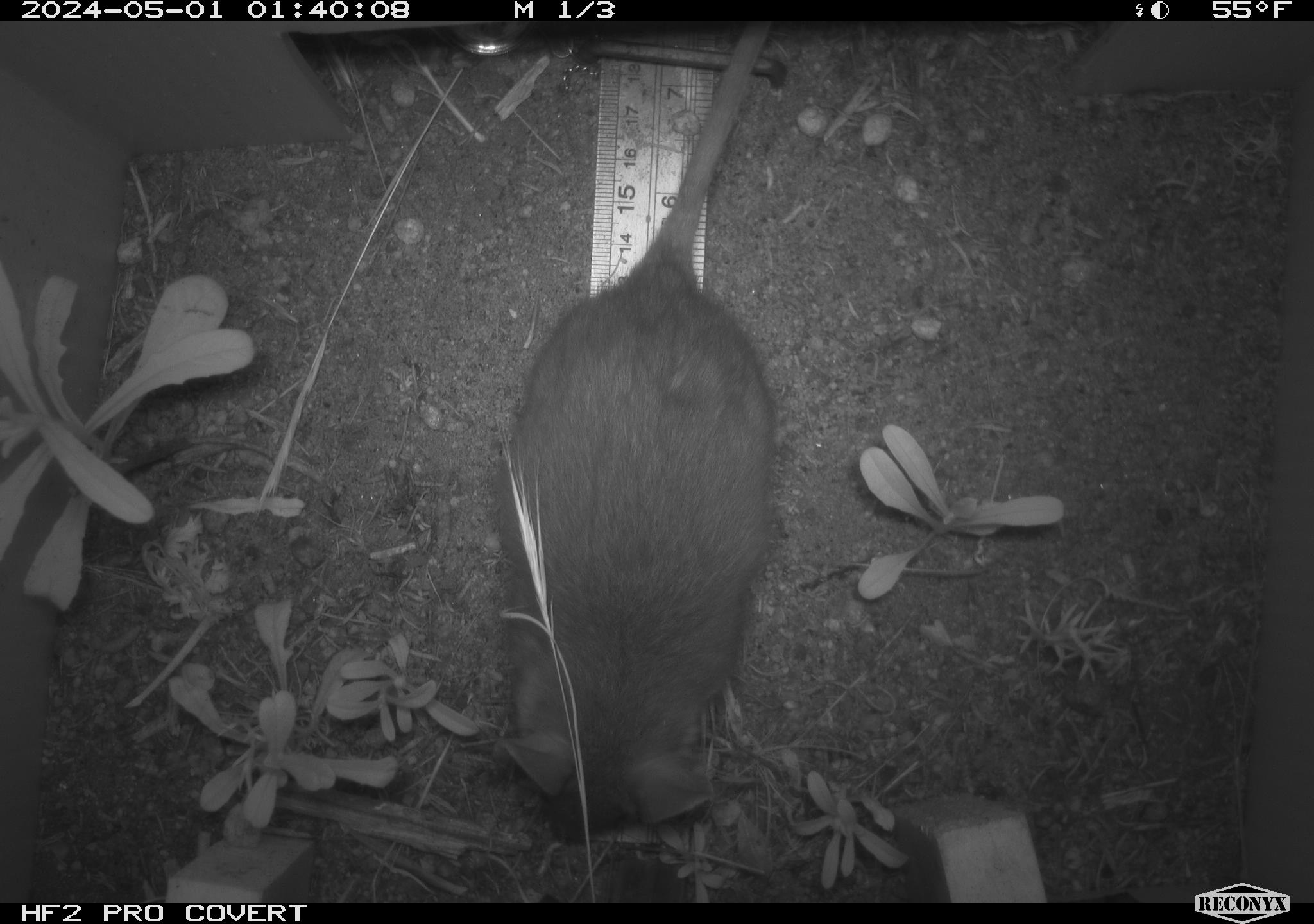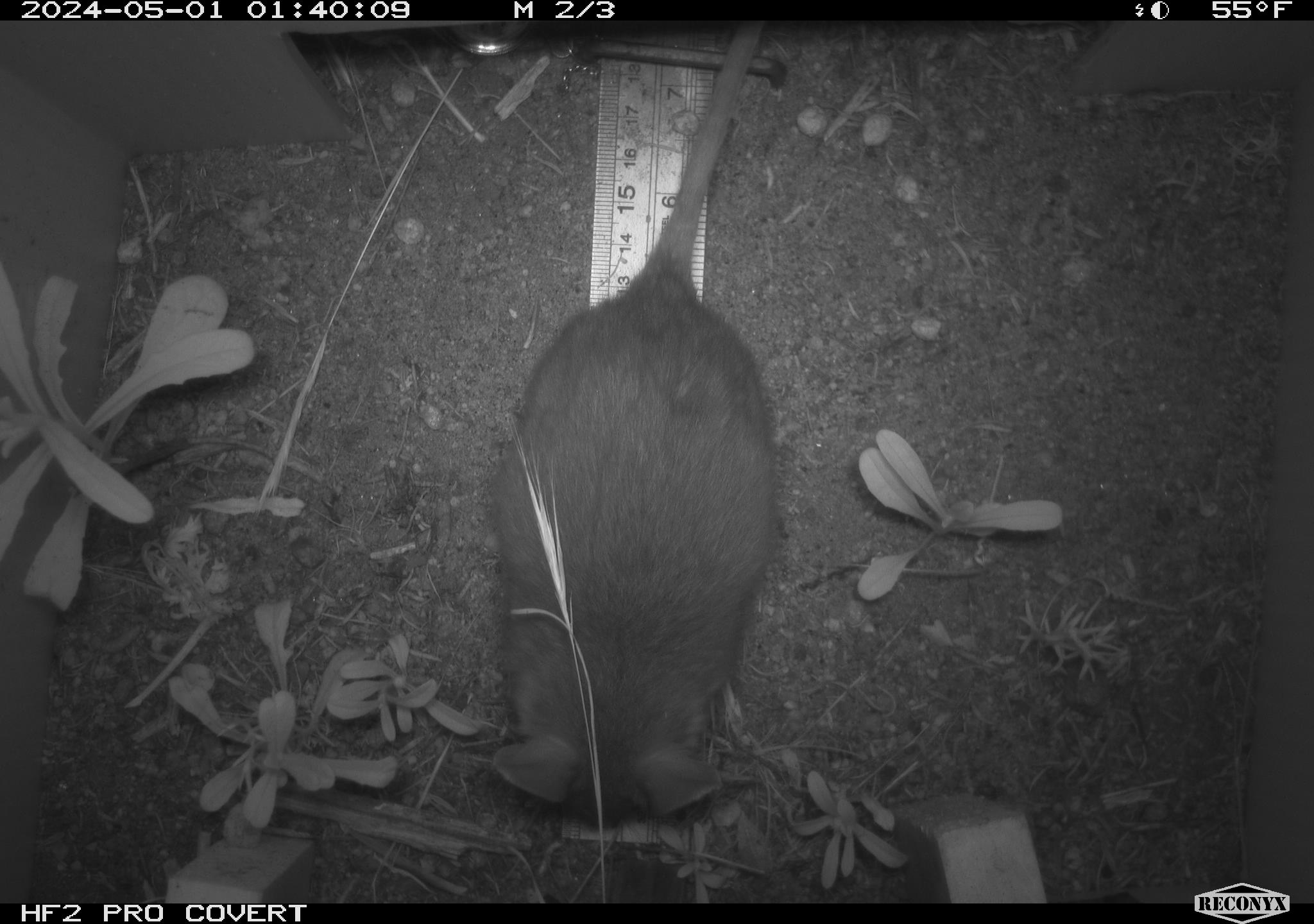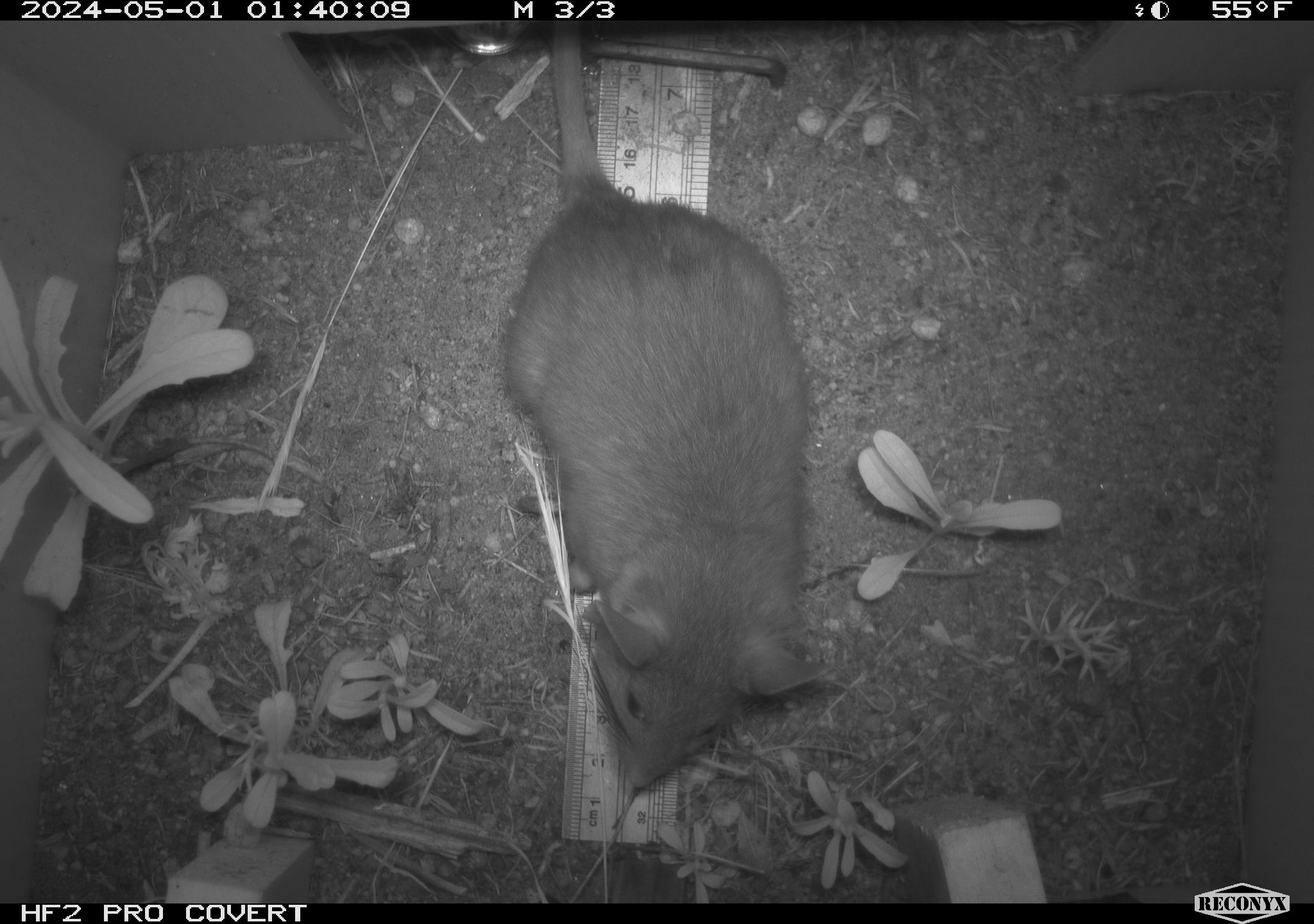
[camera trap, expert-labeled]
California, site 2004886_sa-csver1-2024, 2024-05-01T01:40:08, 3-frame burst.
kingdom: Animalia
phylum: Chordata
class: Mammalia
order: Rodentia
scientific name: Rodentia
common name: rodent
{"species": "rodent (Rodentia)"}